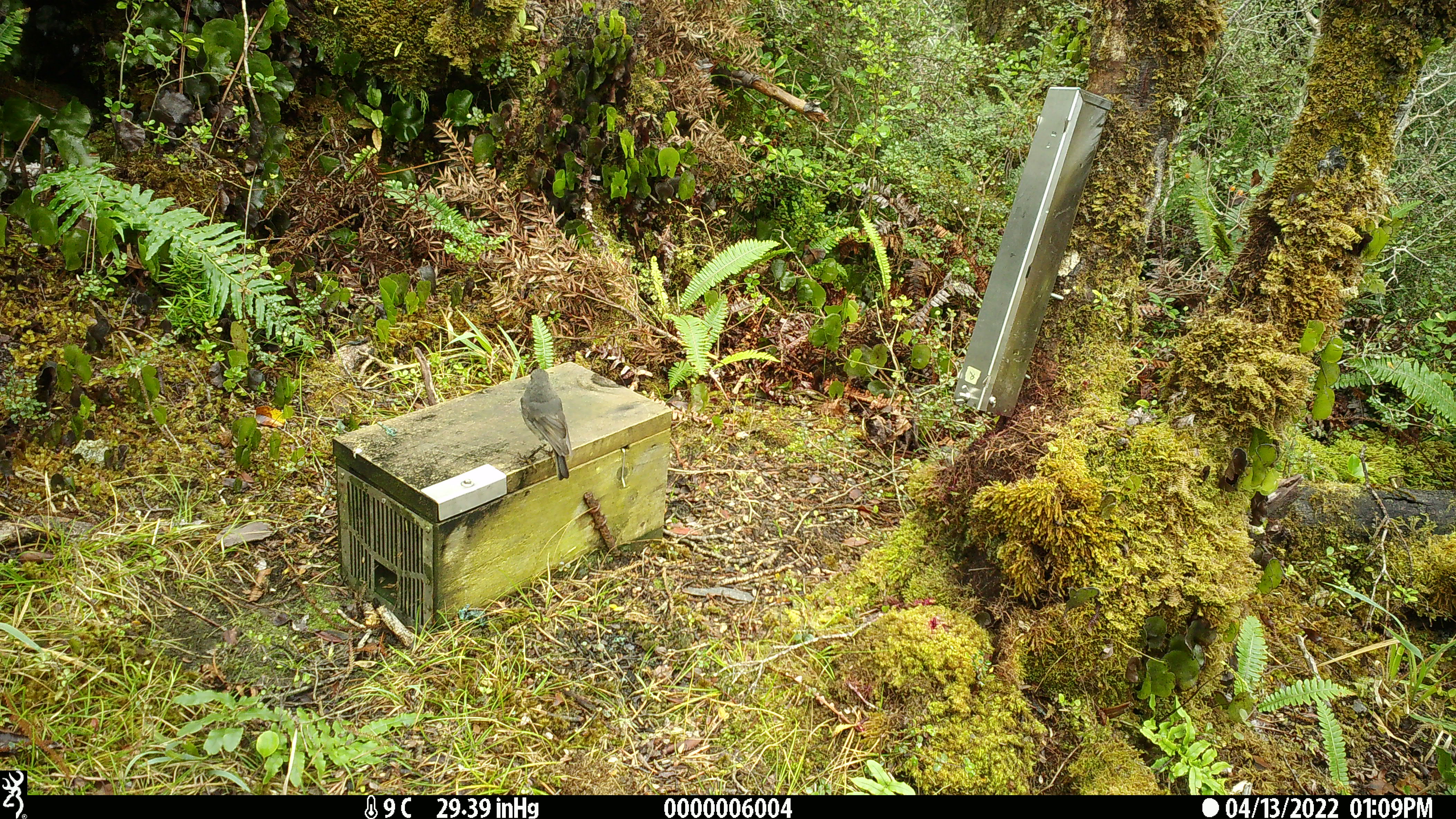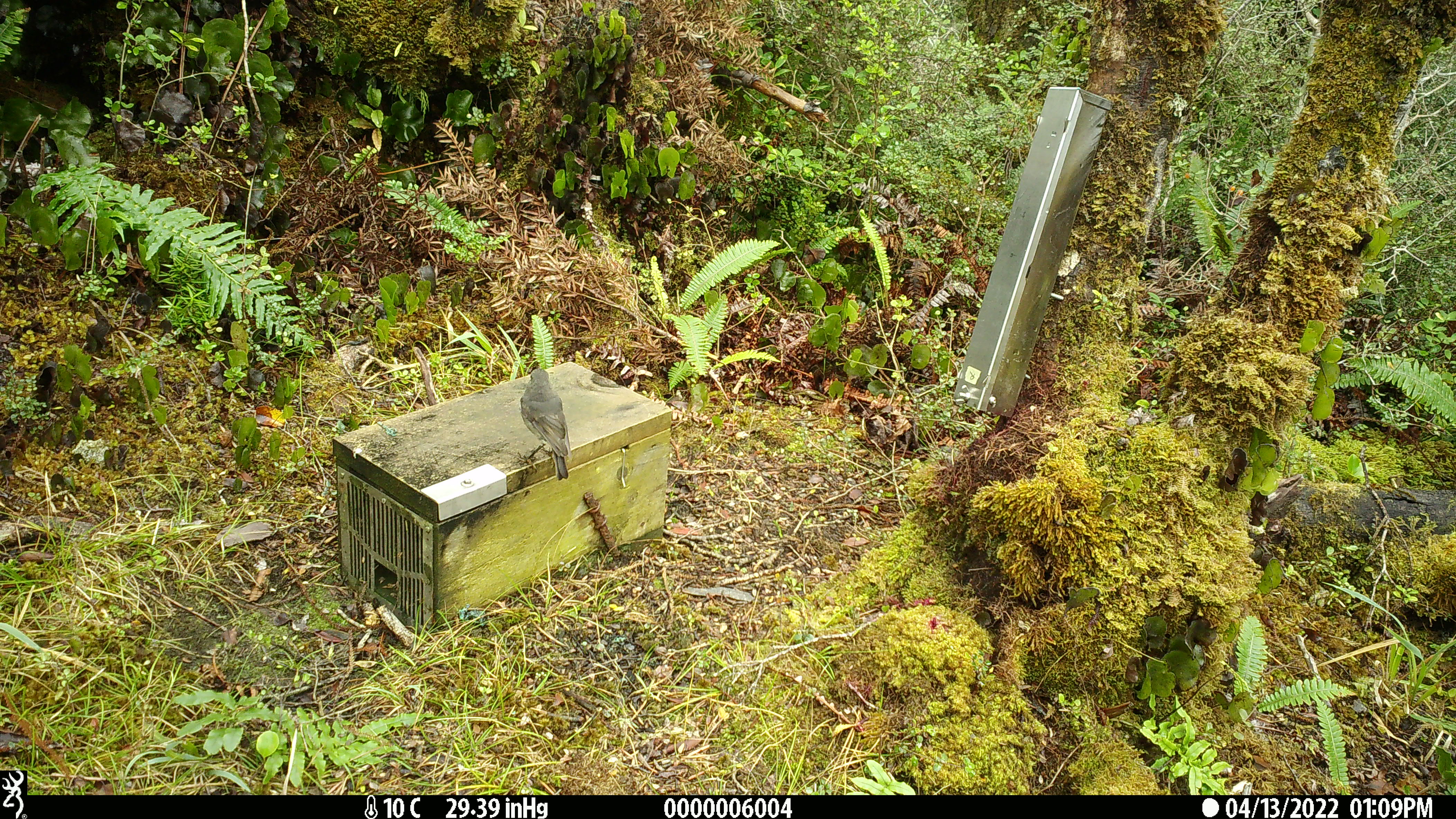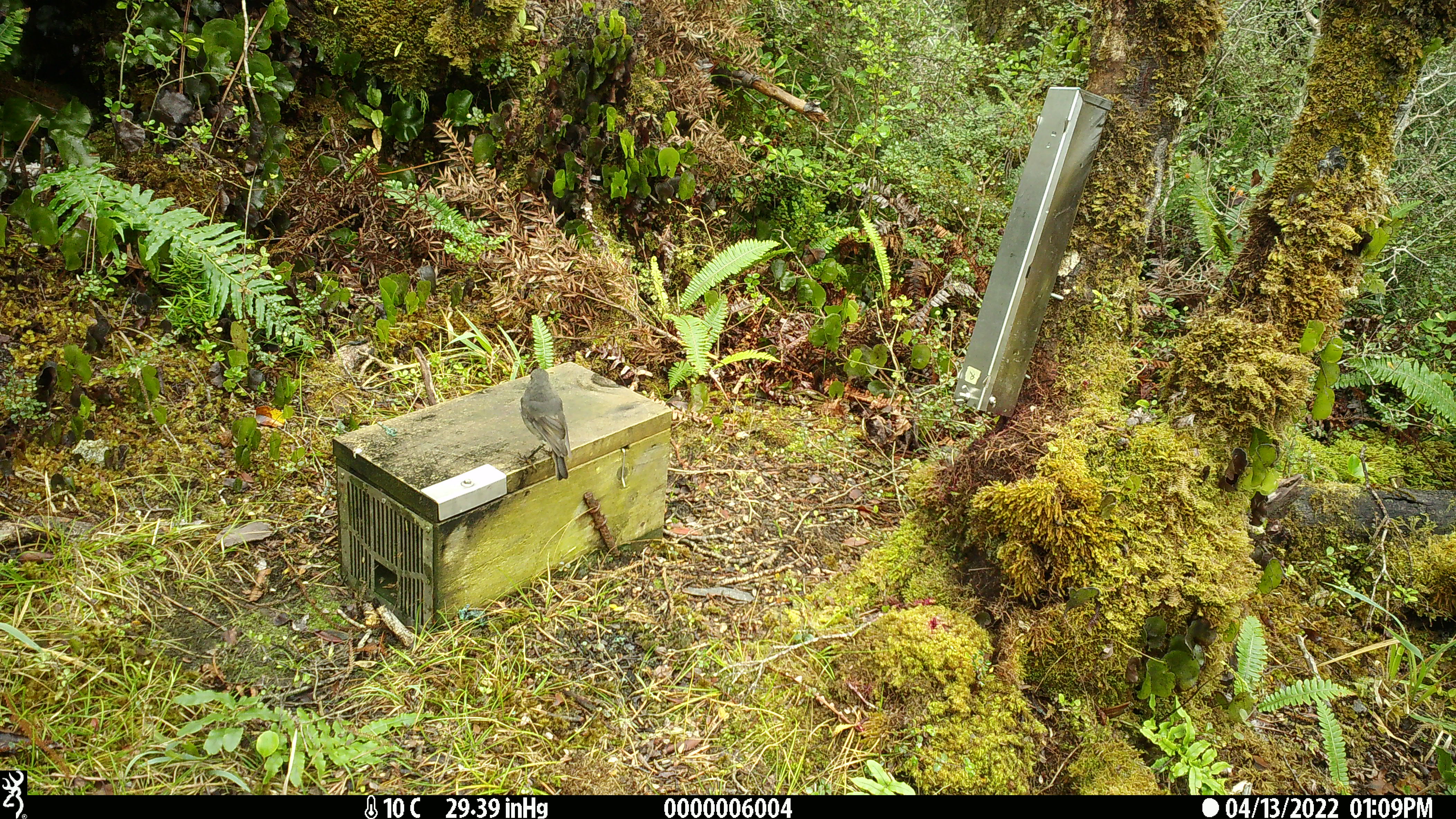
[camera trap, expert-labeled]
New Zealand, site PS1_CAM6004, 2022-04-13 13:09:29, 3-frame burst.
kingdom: Animalia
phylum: Chordata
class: Aves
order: Passeriformes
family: Petroicidae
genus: Petroica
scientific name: Petroica australis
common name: new zealand robin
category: robin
Robin (new zealand robin) (Petroica australis).